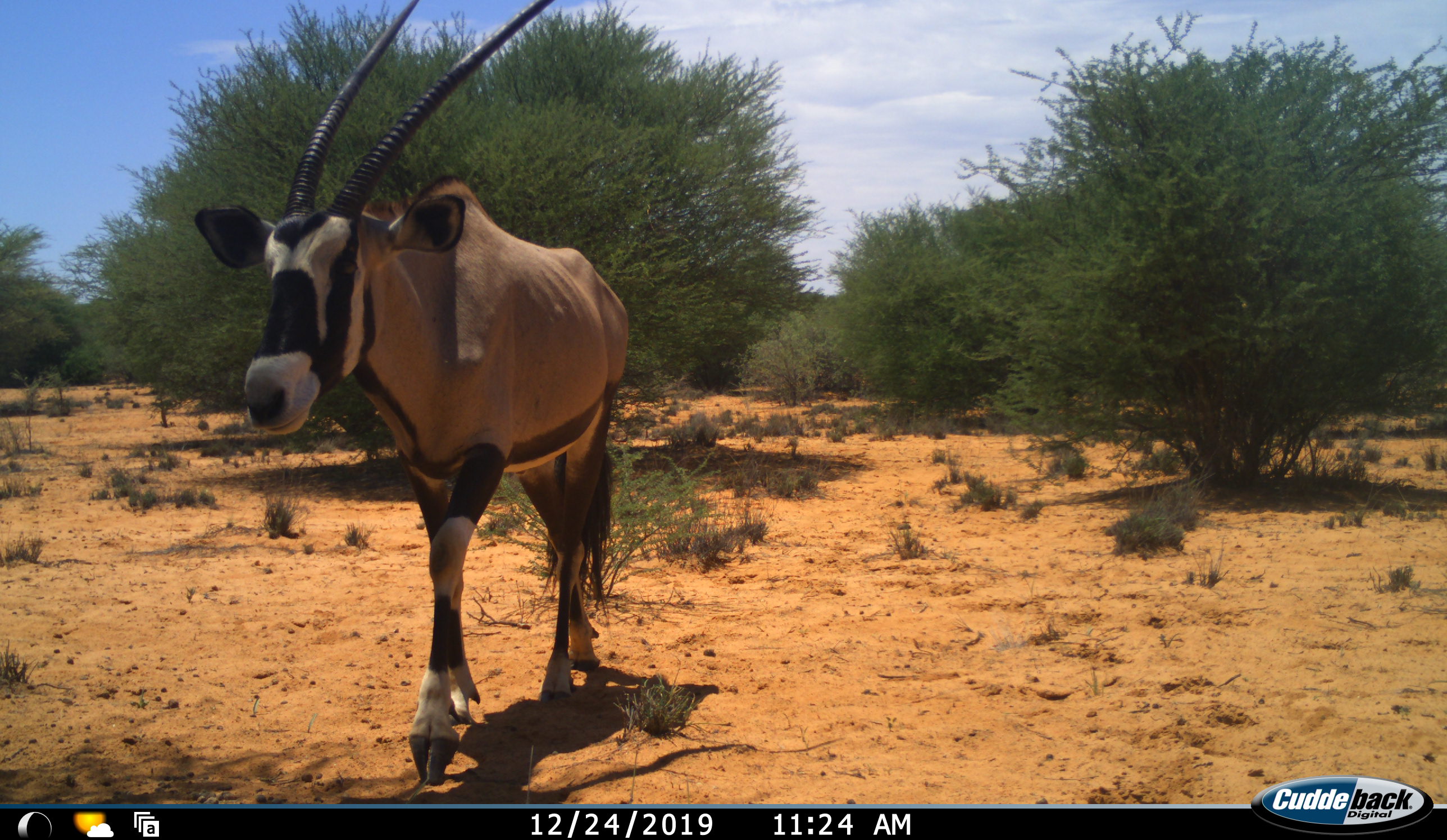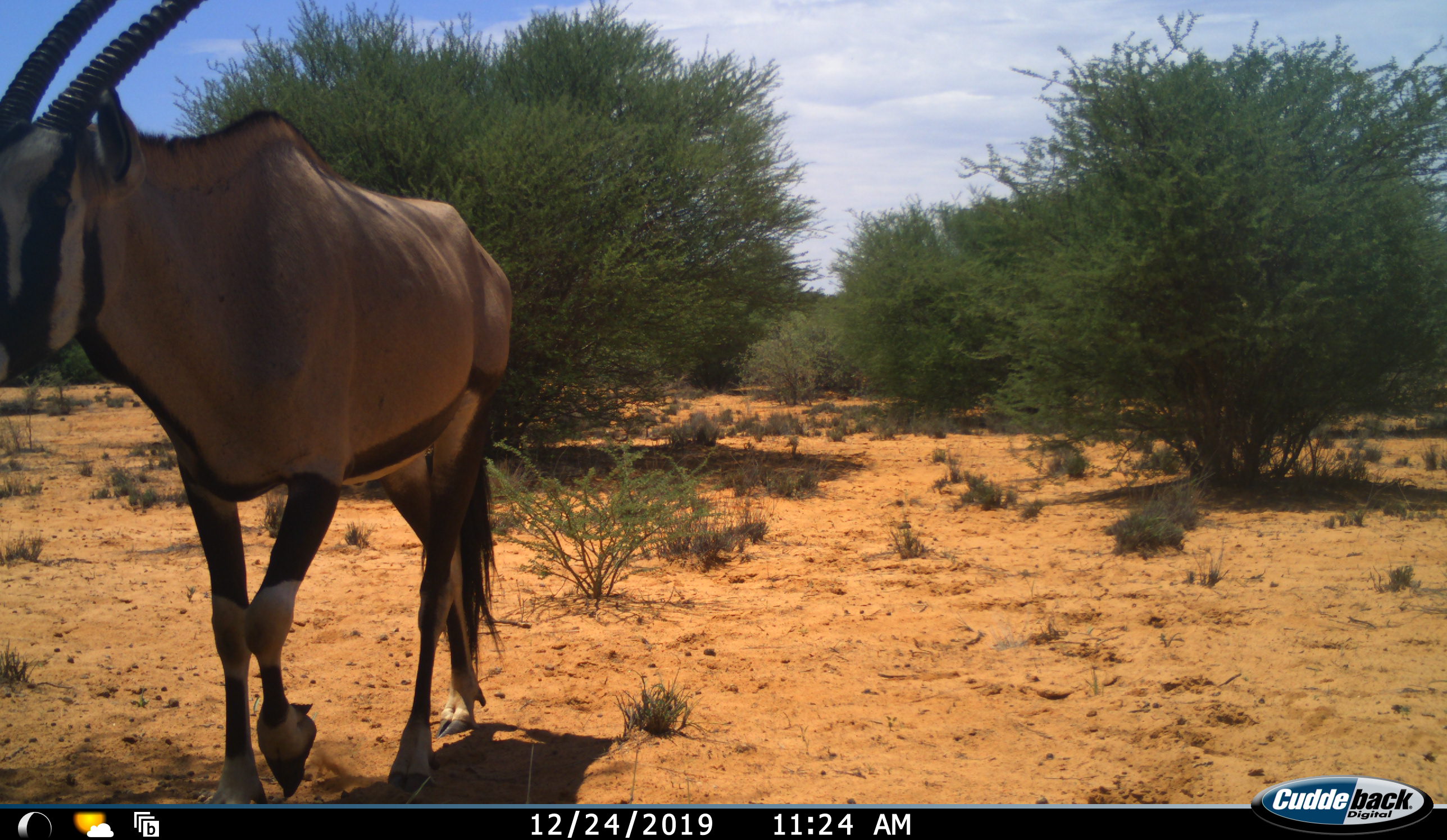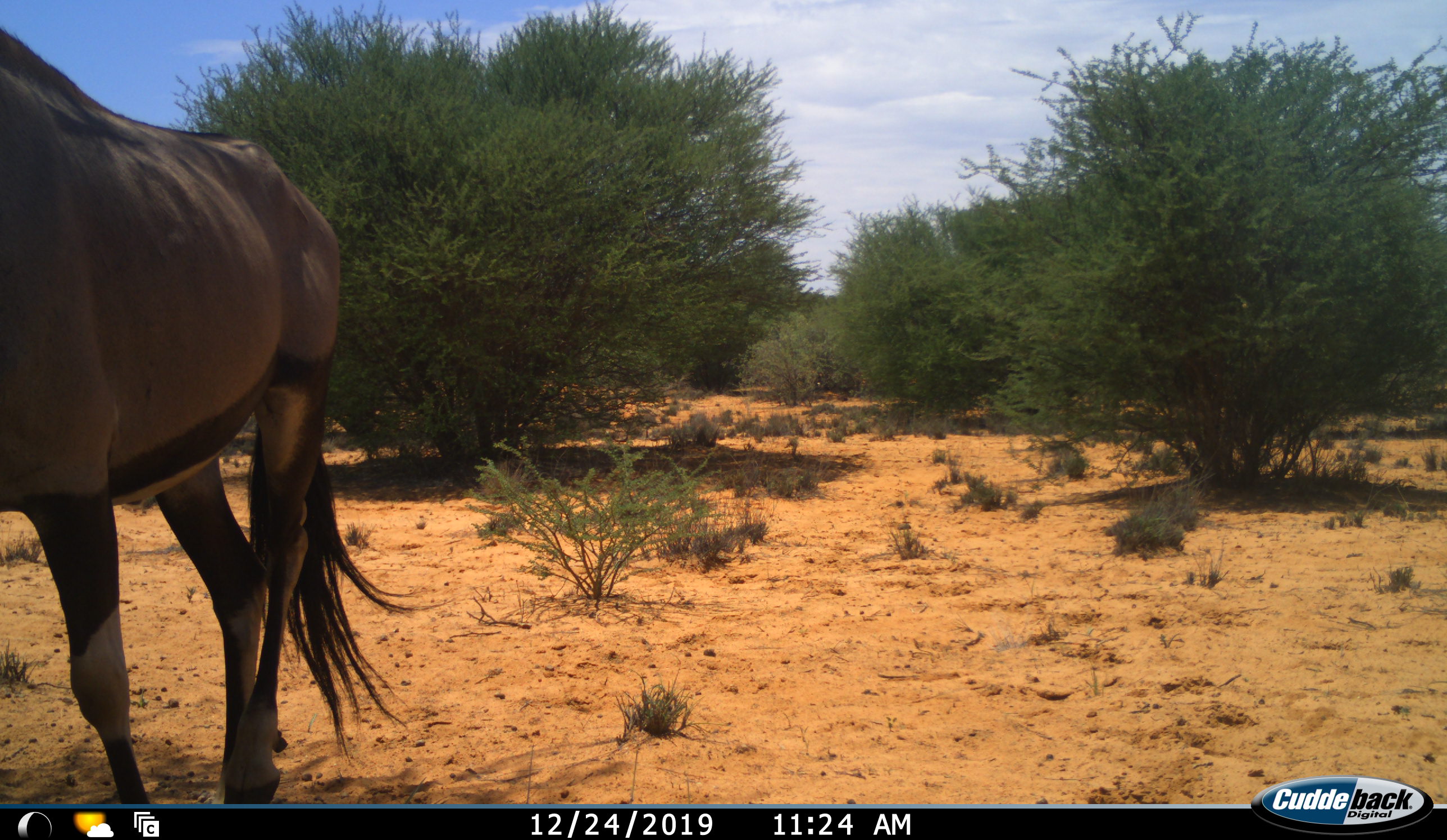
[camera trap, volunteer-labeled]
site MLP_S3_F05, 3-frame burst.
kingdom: Animalia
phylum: Chordata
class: Mammalia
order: Artiodactyla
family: Bovidae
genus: Oryx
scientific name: Oryx gazella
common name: gemsbok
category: oryx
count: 1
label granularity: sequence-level